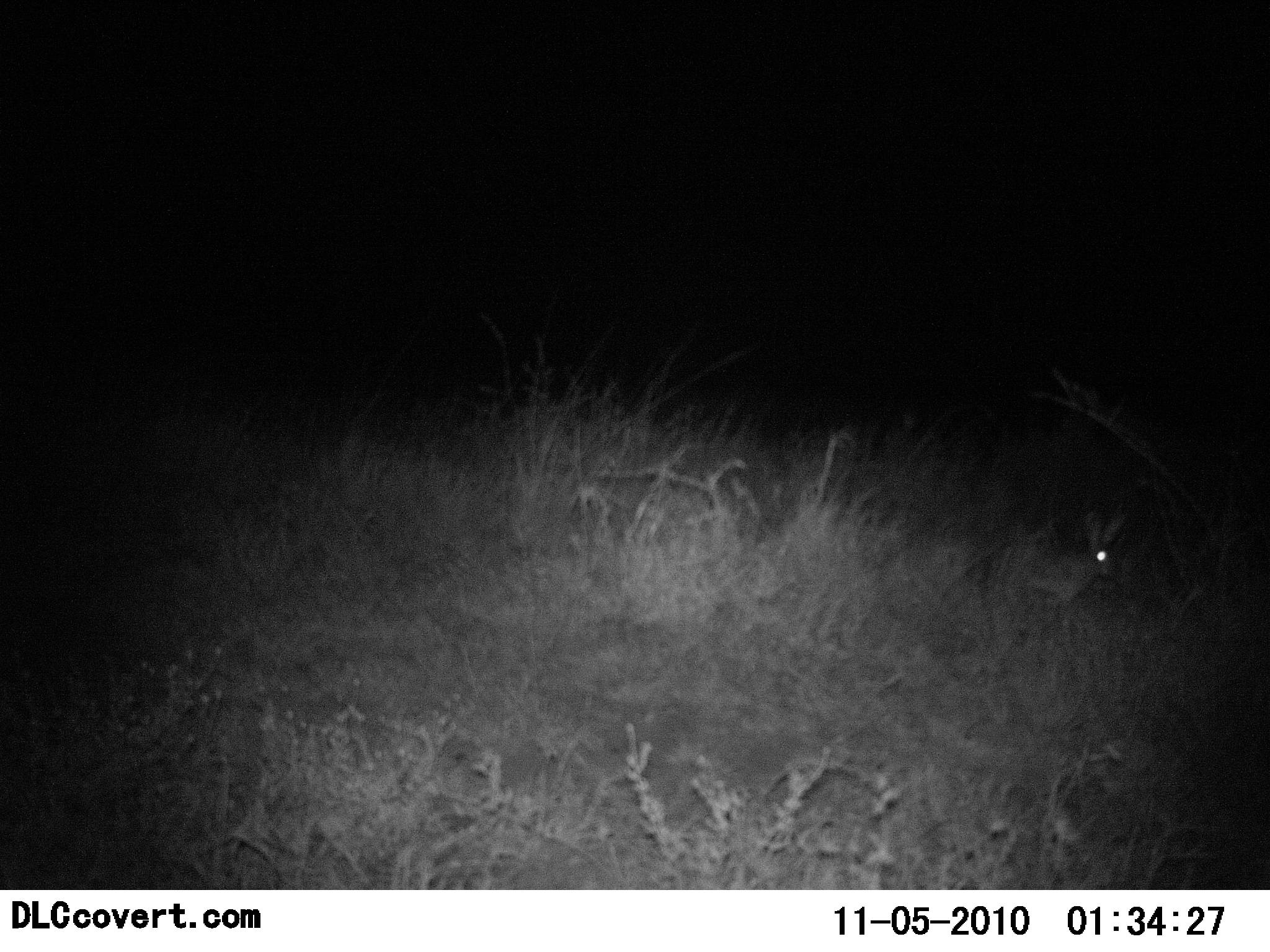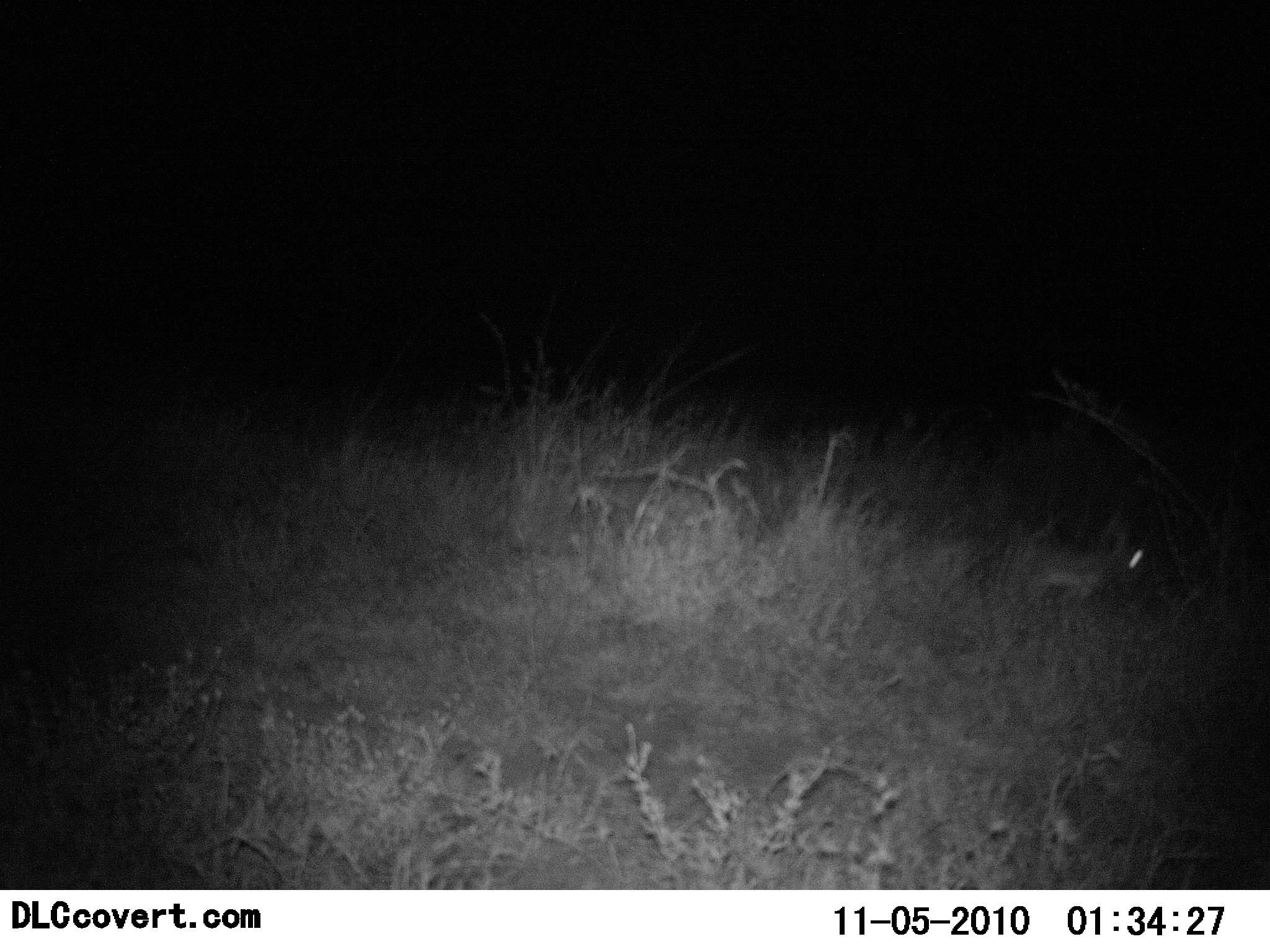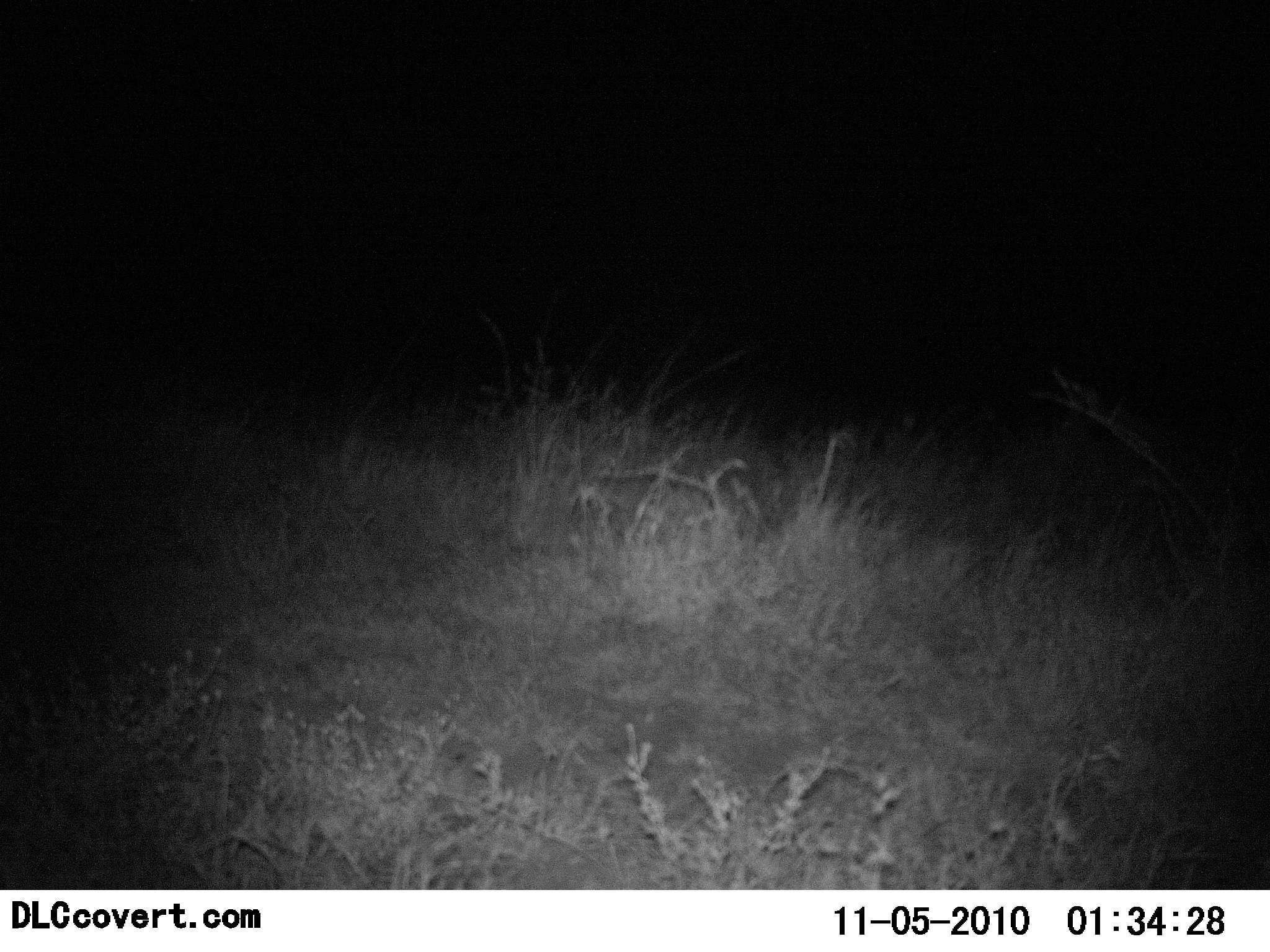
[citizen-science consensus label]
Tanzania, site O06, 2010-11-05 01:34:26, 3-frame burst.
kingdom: Animalia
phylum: Chordata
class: Mammalia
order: Lagomorpha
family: Leporidae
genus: Lepus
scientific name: Lepus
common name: hare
Hare (Lepus), count 1. Behavior (volunteer vote fractions): standing 18%, resting 0%, moving 100%, interacting 0%. Young present (vote fraction): 0%. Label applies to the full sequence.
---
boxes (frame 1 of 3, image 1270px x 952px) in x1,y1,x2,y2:
animal: 1007,510,1131,613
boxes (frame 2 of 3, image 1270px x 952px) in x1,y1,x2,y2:
animal: 1022,540,1146,627